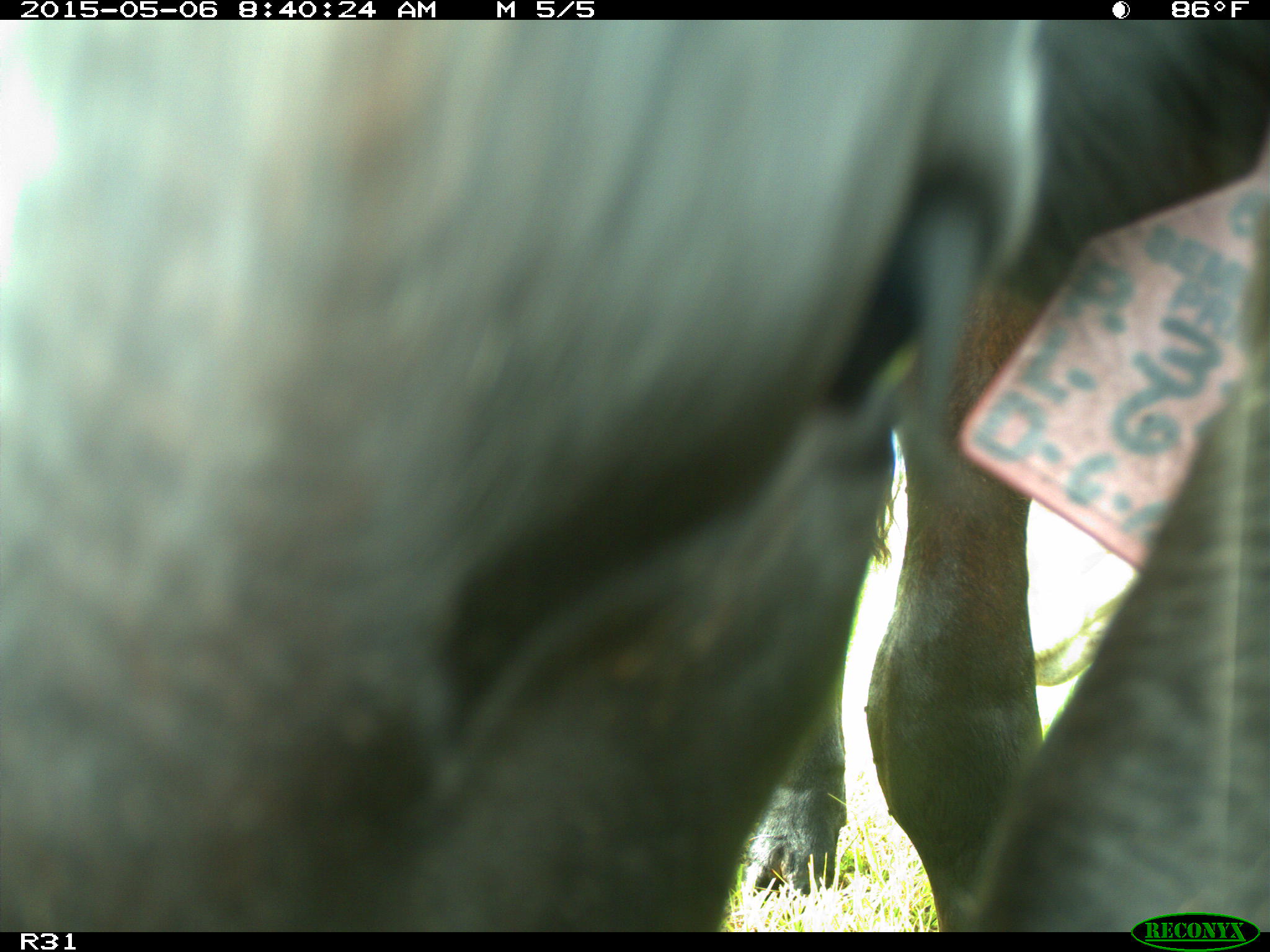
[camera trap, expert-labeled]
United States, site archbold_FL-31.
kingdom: Animalia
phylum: Chordata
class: Mammalia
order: Artiodactyla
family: Bovidae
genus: Bos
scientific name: Bos taurus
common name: domestic cow